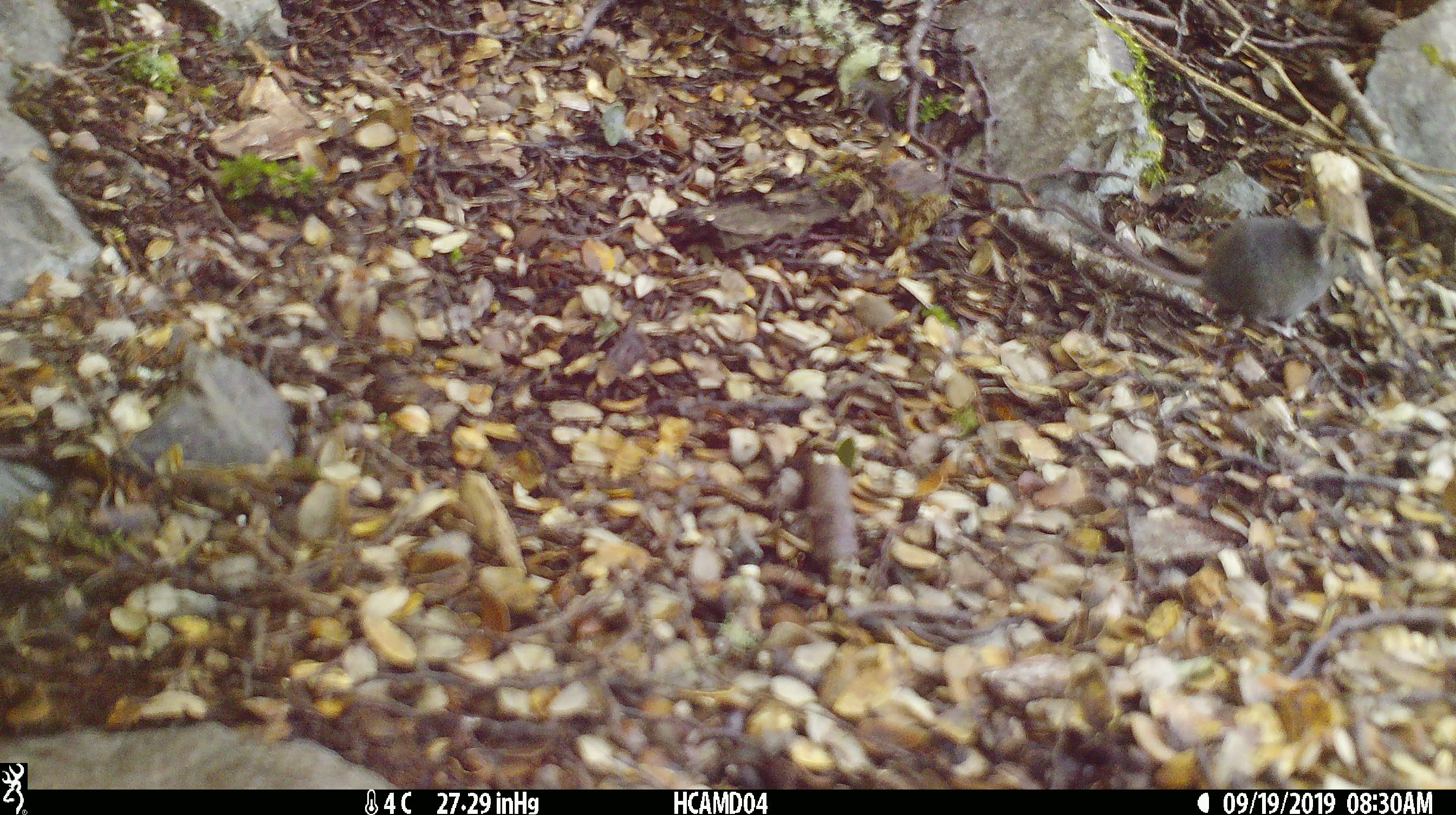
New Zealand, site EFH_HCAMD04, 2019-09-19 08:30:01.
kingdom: Animalia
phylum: Chordata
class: Mammalia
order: Rodentia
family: Muridae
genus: Mus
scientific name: Mus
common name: mouse